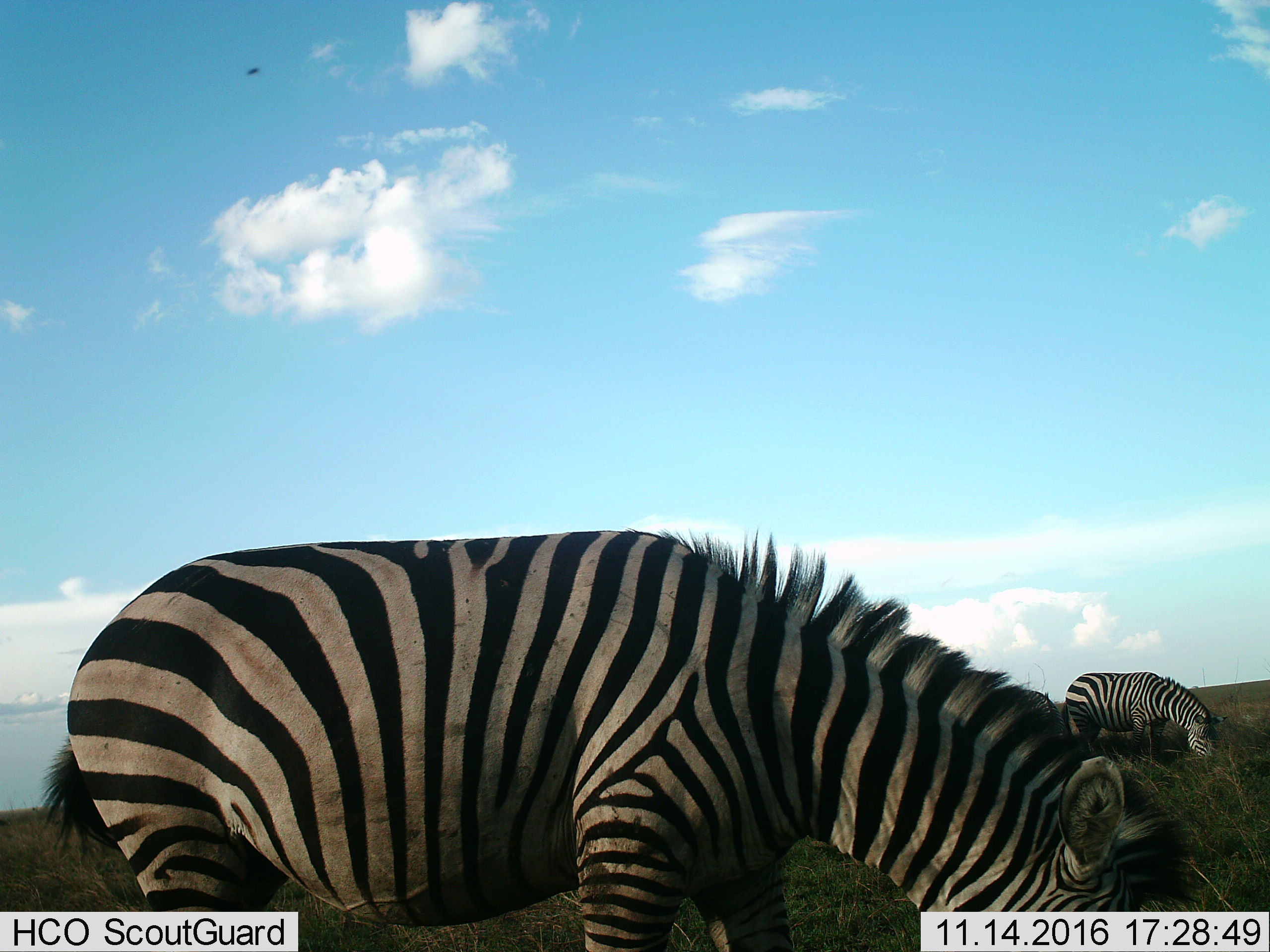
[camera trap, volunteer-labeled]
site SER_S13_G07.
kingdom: Animalia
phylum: Chordata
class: Mammalia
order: Perissodactyla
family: Equidae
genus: Equus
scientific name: Equus quagga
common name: plains zebra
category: zebraplains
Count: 2.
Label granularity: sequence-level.